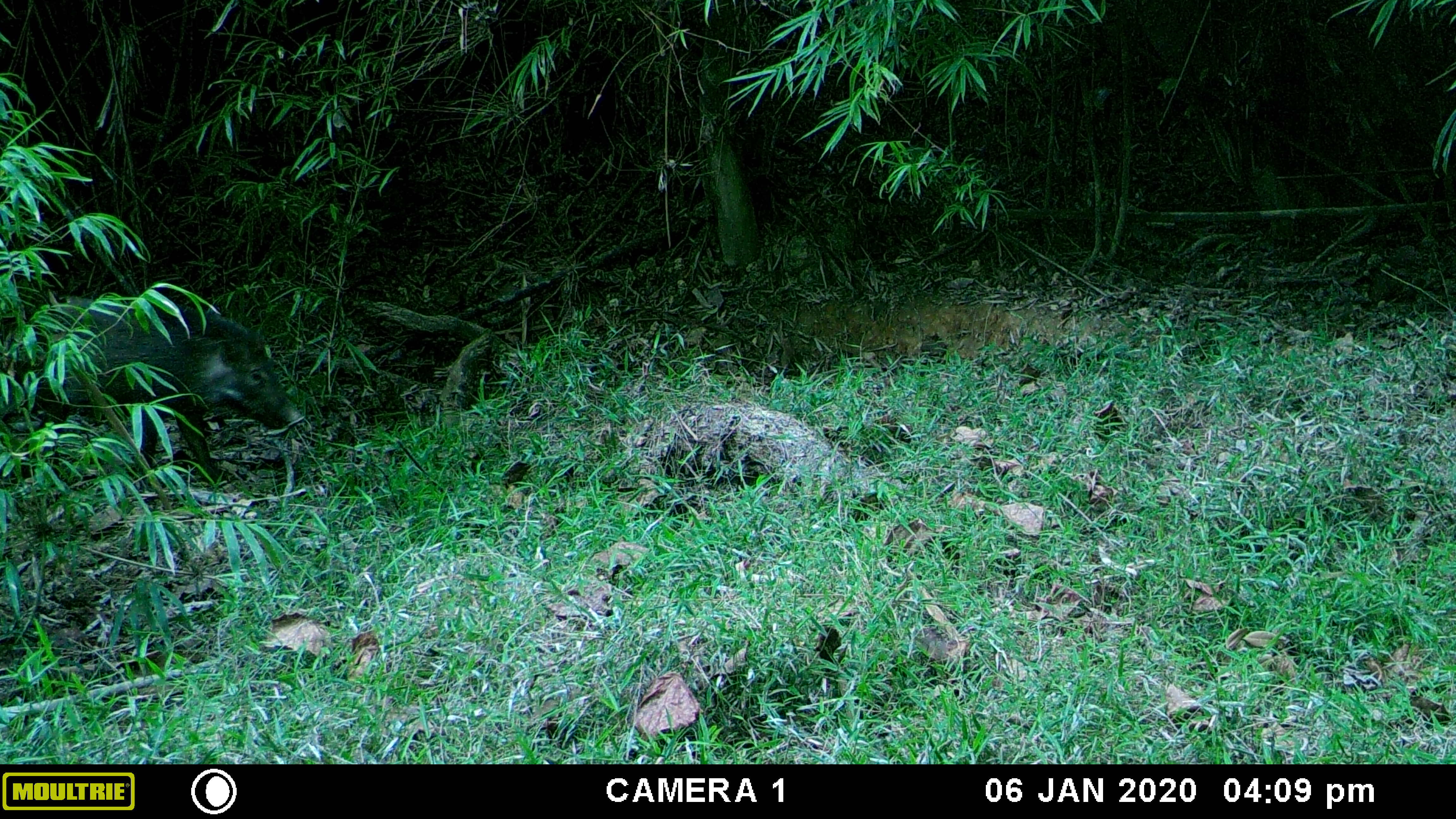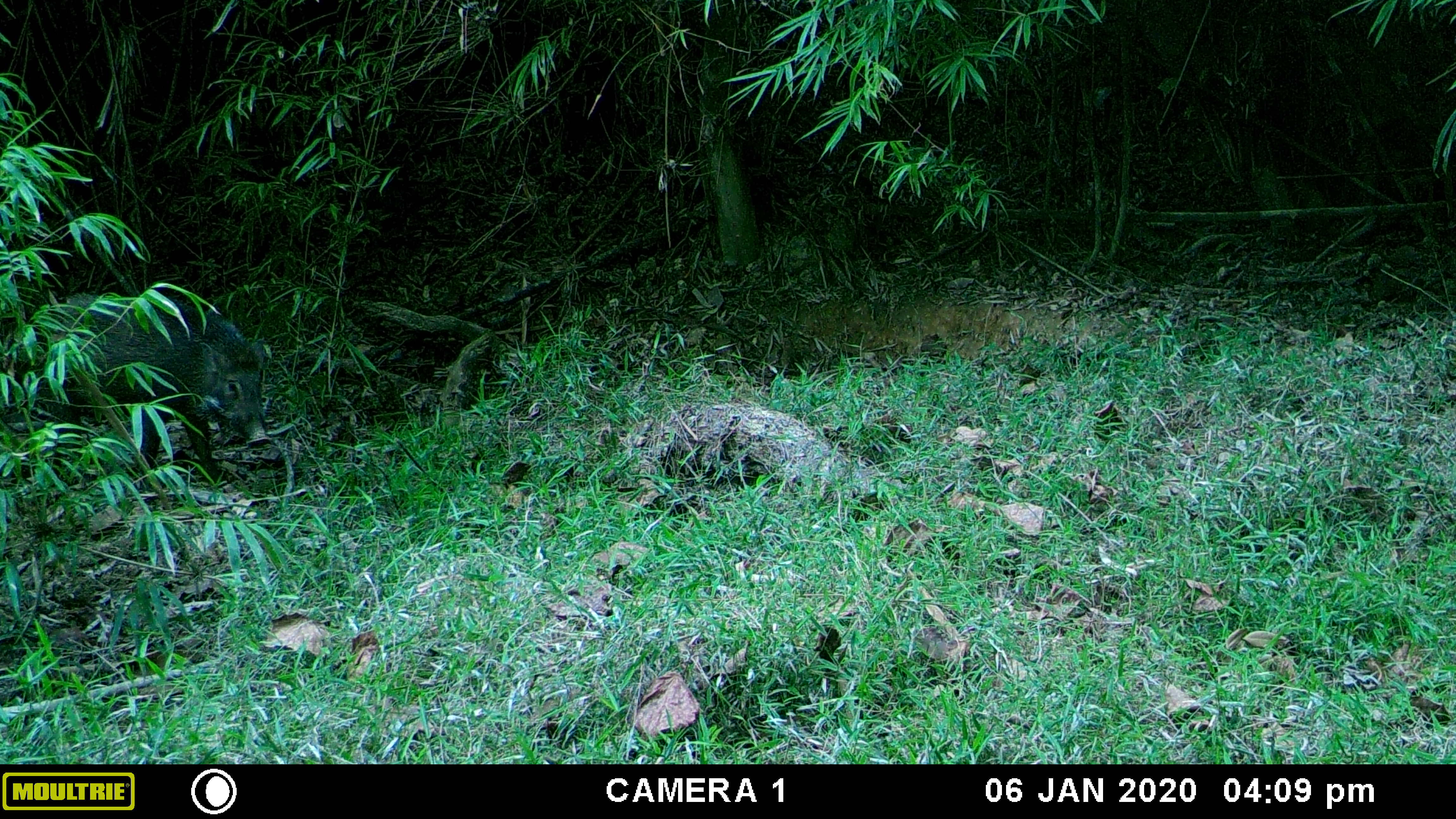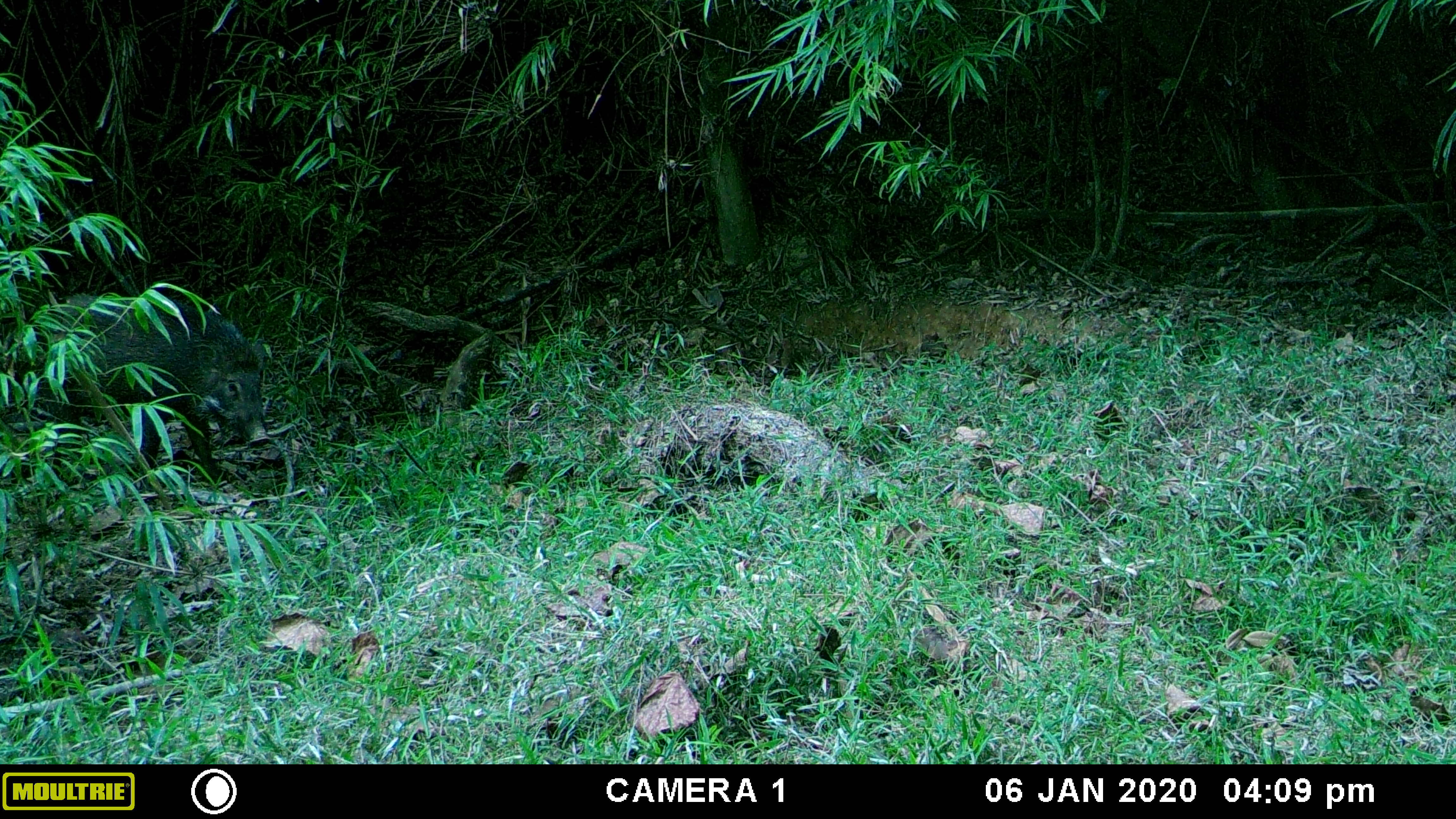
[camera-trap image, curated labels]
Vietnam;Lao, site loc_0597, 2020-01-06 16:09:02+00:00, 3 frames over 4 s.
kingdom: Animalia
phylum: Chordata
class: Mammalia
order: Artiodactyla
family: Suidae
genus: Sus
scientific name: Sus scrofa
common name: eurasian wild pig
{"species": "eurasian wild pig (Sus scrofa)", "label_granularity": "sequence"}